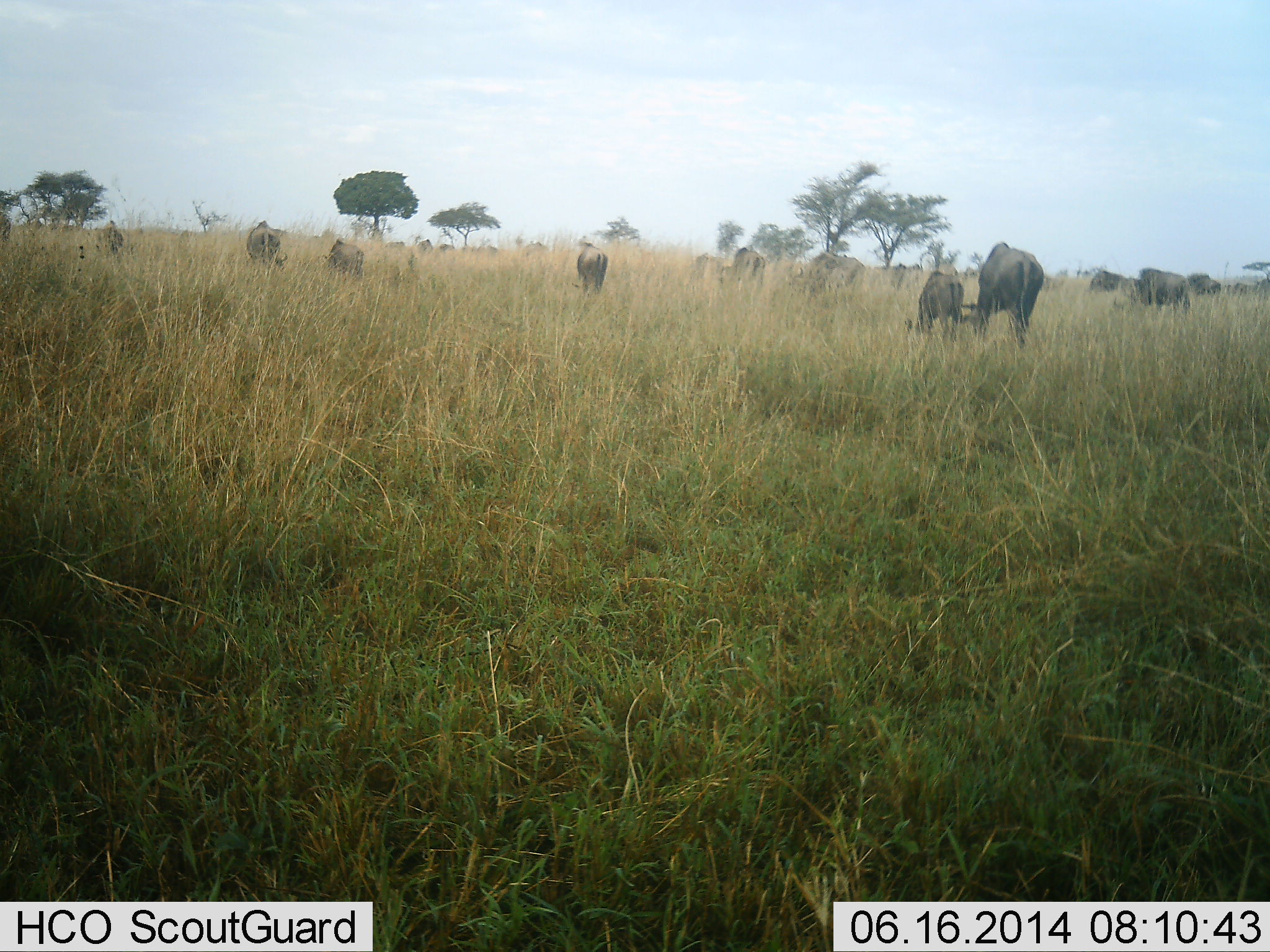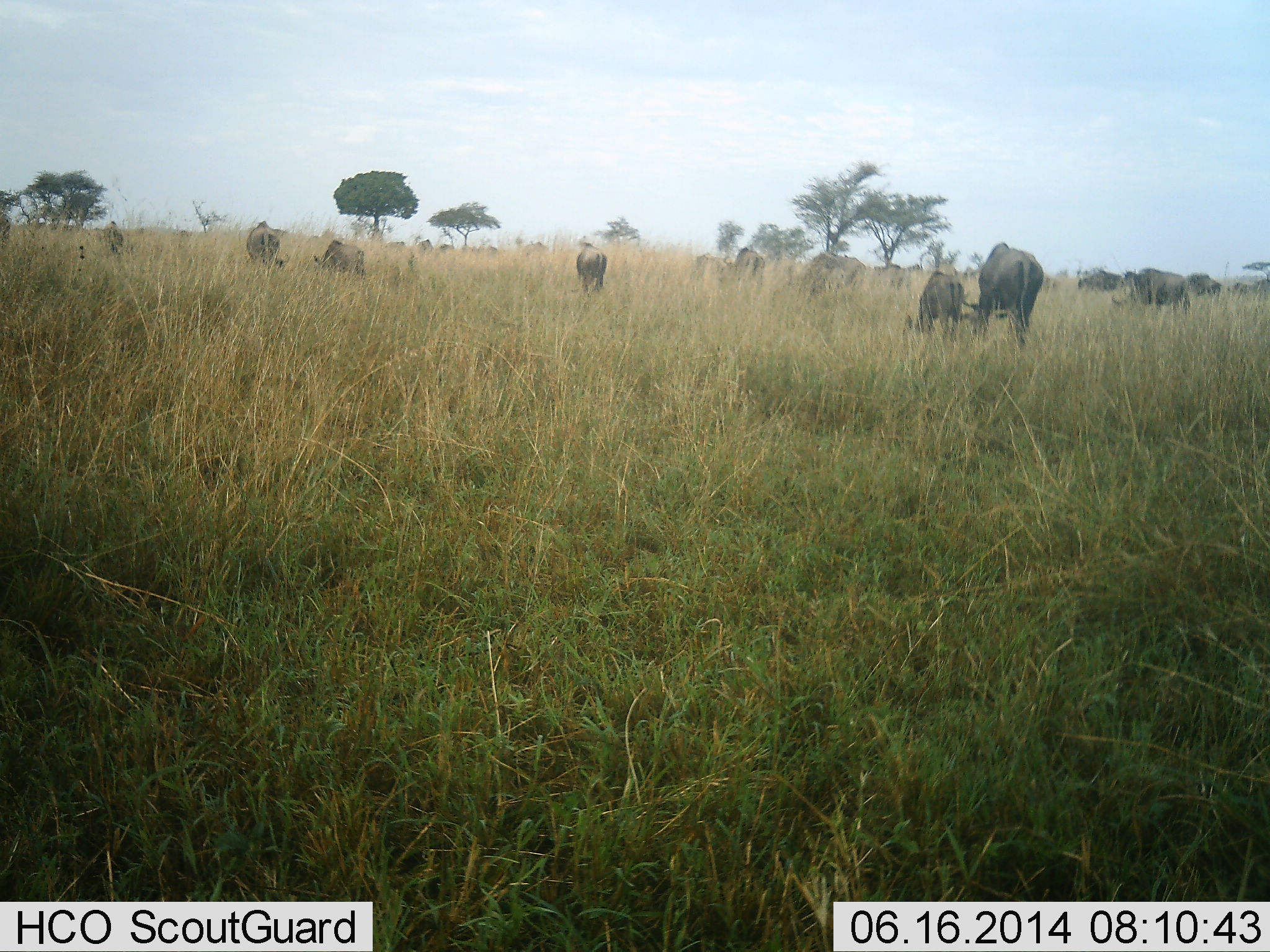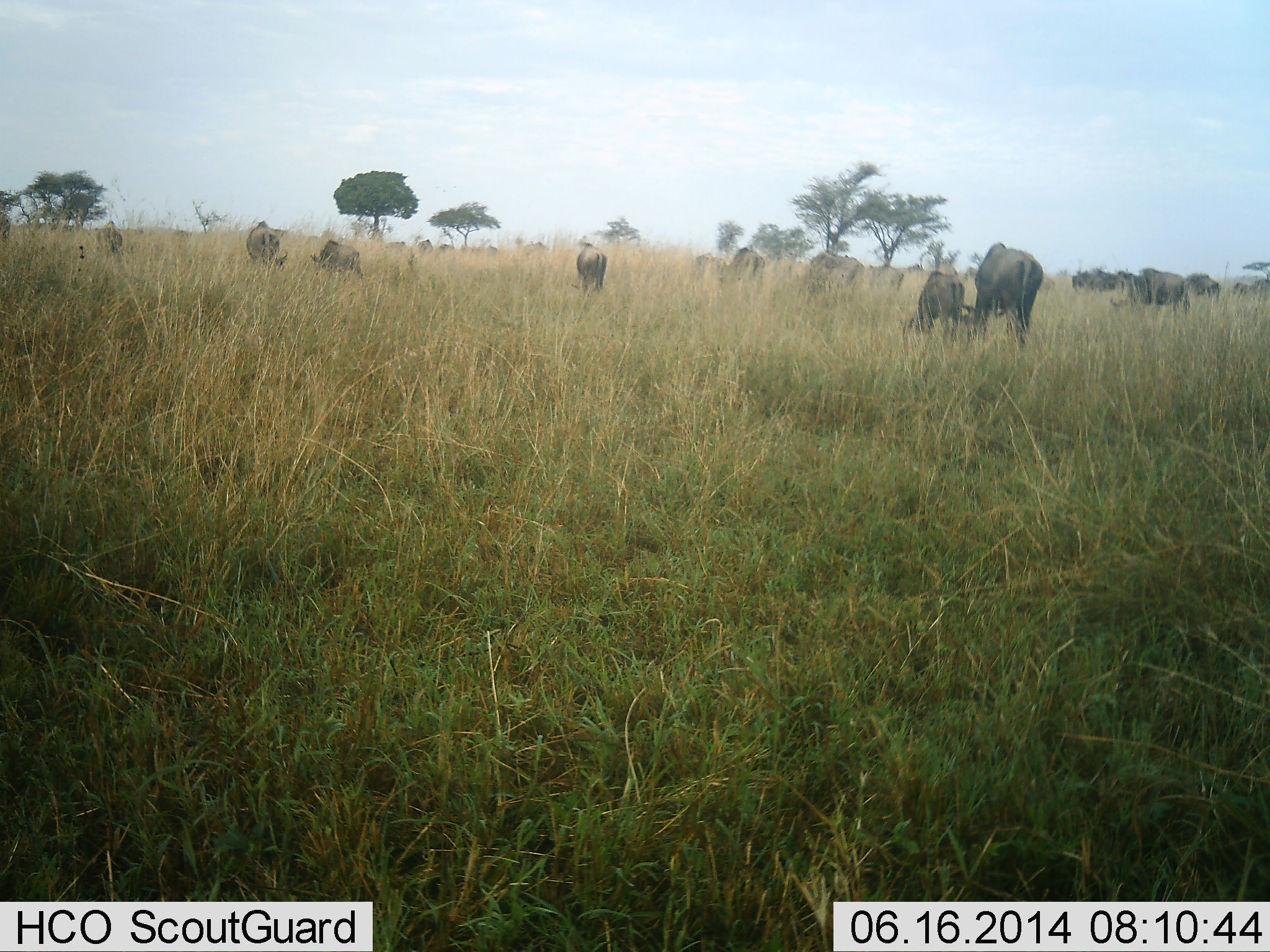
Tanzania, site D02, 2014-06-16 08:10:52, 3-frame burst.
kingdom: Animalia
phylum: Chordata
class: Mammalia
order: Artiodactyla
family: Bovidae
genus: Connochaetes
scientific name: Connochaetes taurinus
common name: blue wildebeest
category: wildebeest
Wildebeest (blue wildebeest) (Connochaetes taurinus), count 11-50. Behavior (volunteer vote fractions): standing 20%, resting 0%, moving 30%, interacting 0%. Young present (vote fraction): 20%. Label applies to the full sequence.